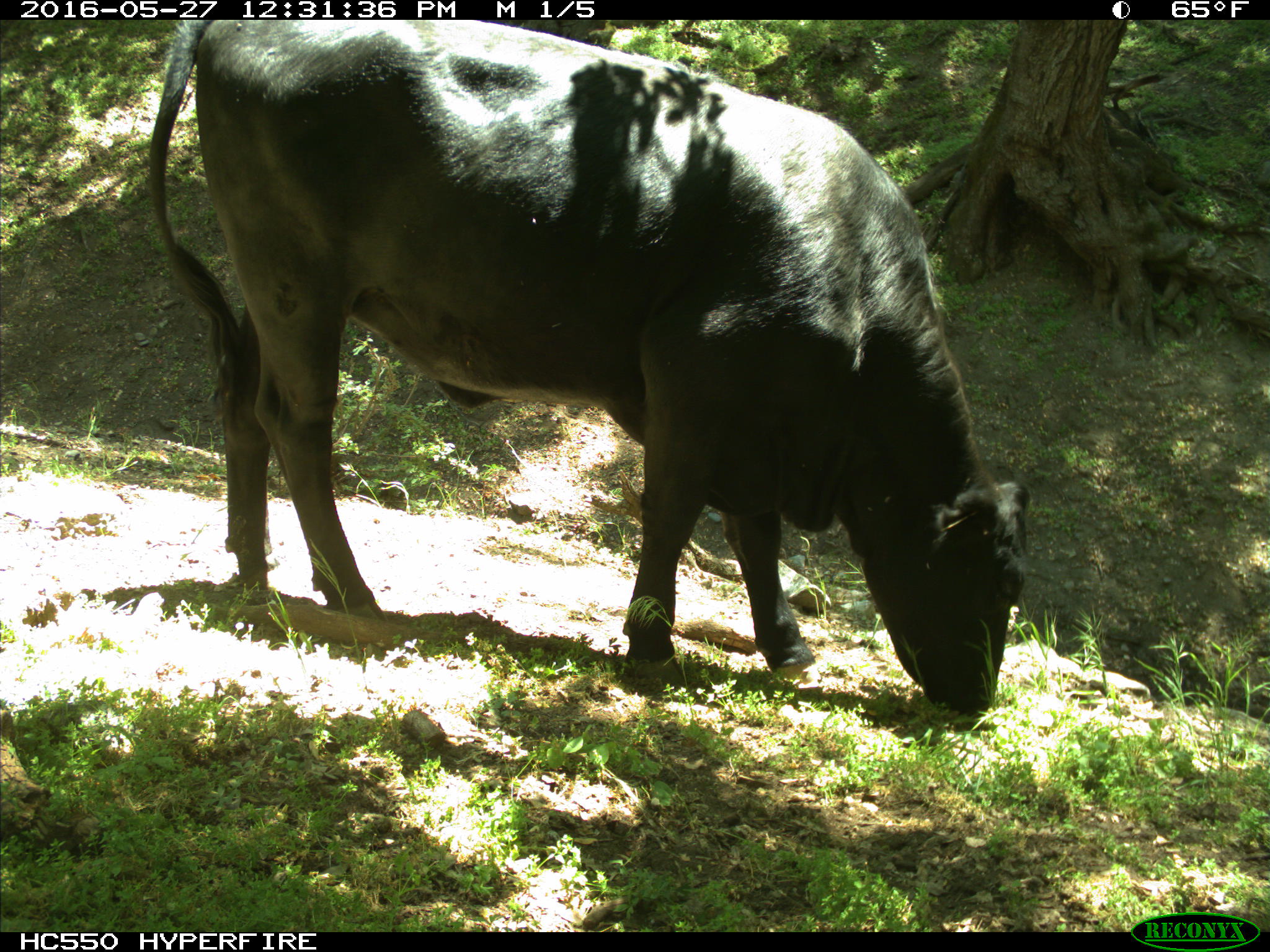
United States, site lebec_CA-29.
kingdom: Animalia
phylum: Chordata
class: Mammalia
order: Artiodactyla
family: Bovidae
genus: Bos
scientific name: Bos taurus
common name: domestic cow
Bos taurus (domestic cow).